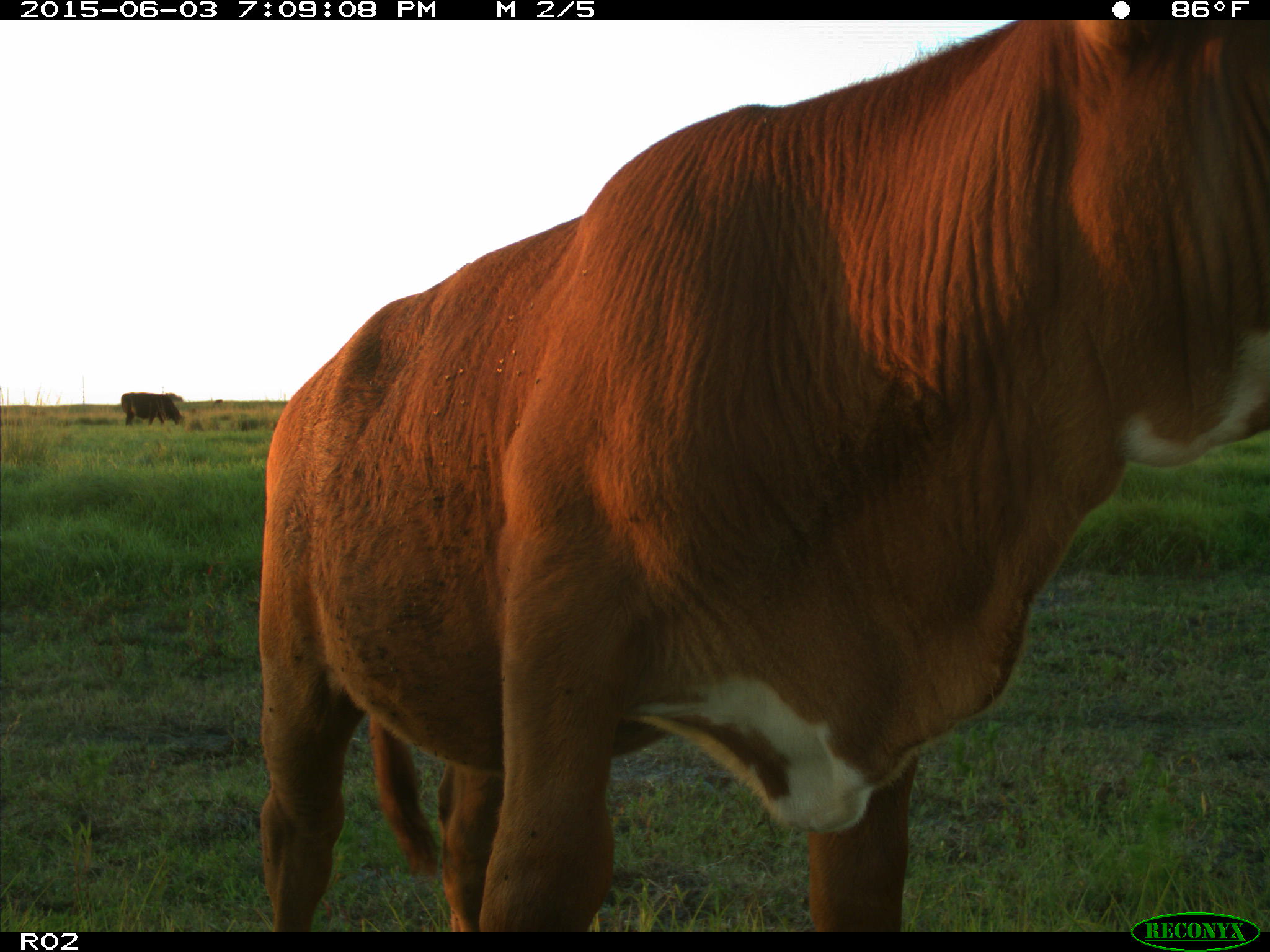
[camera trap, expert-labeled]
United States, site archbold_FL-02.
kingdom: Animalia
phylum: Chordata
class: Mammalia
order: Artiodactyla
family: Bovidae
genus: Bos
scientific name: Bos taurus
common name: domestic cow